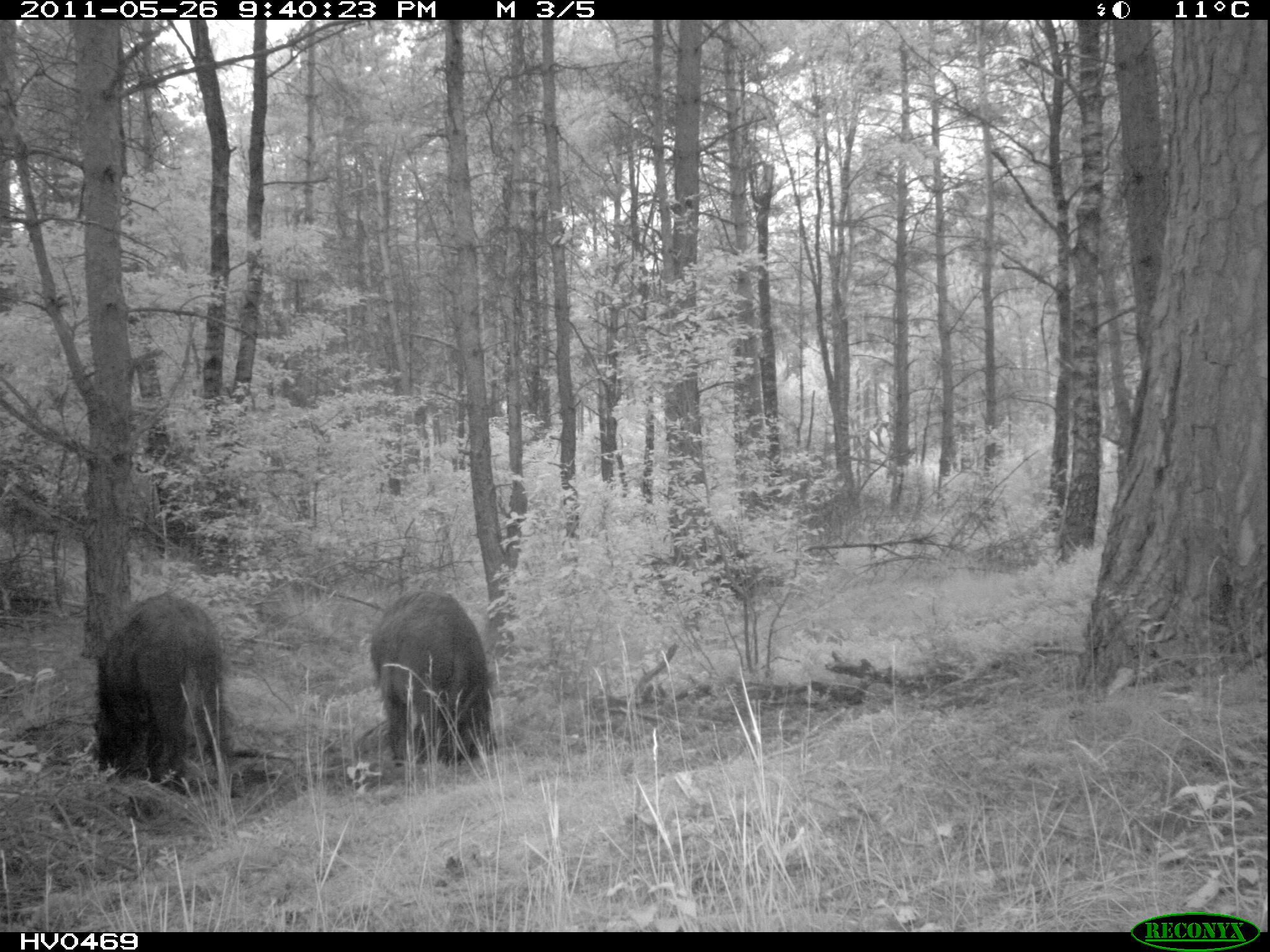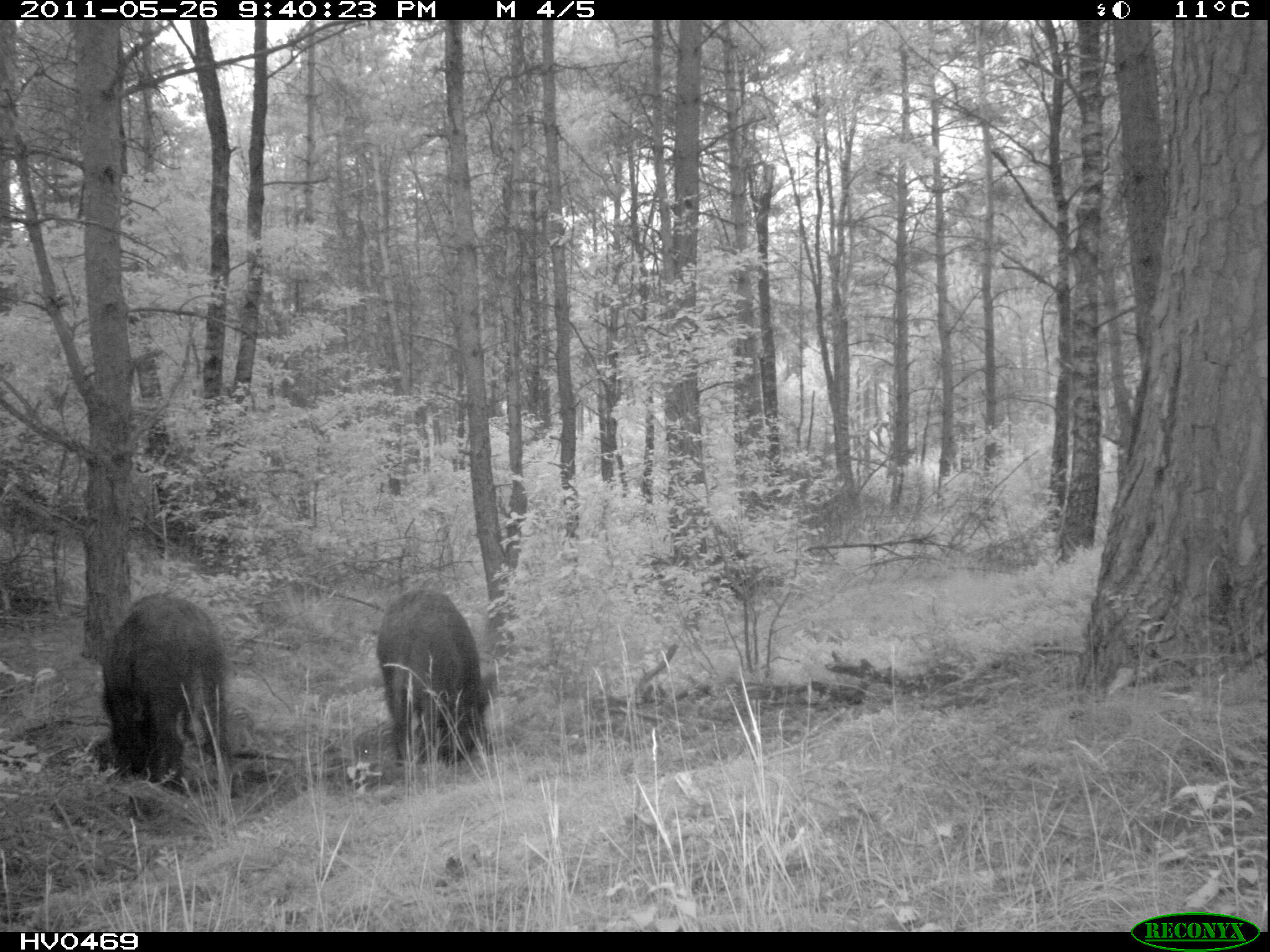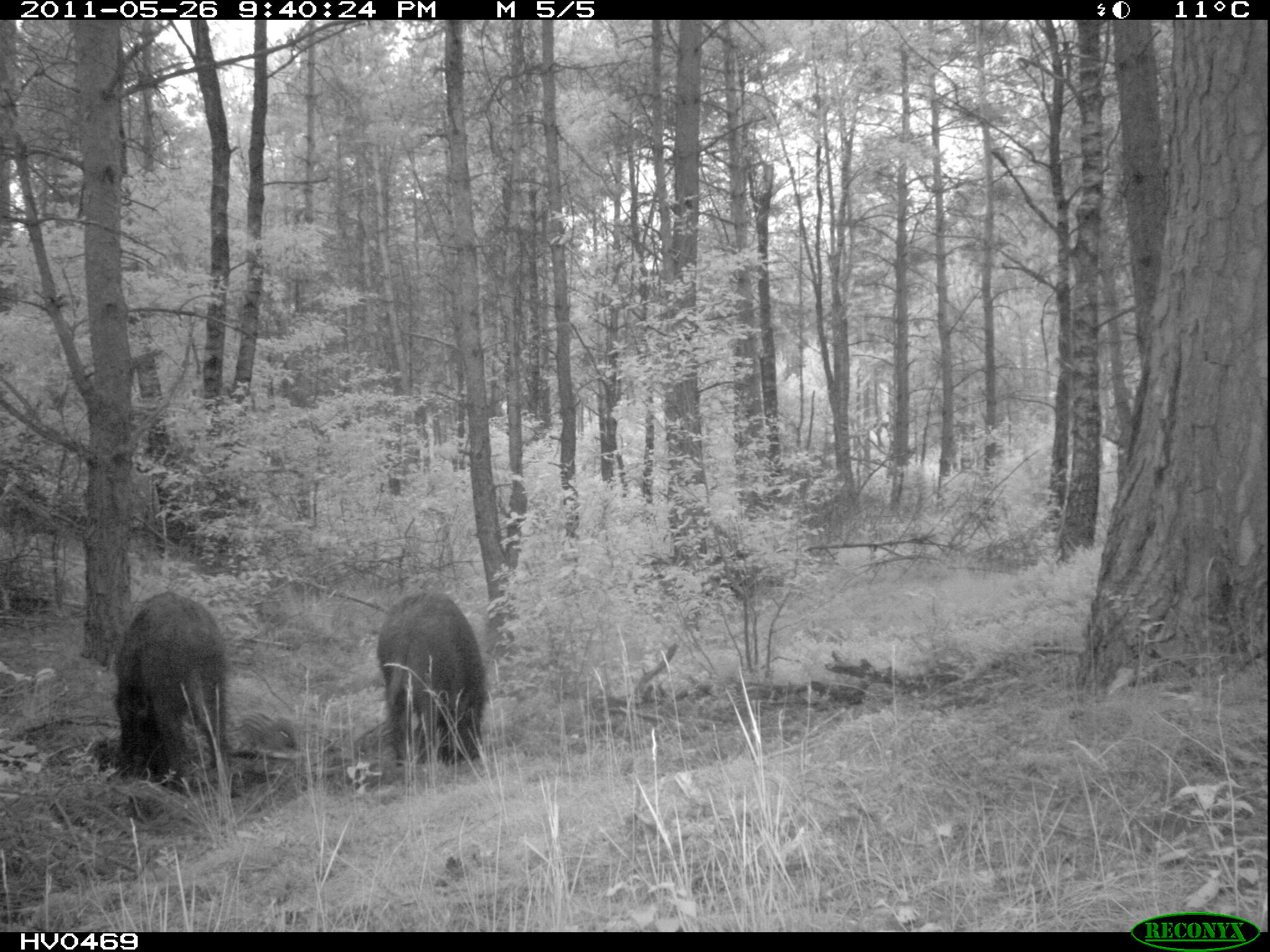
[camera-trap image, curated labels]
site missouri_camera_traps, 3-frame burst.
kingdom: Animalia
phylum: Chordata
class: Mammalia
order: Artiodactyla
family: Suidae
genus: Sus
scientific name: Sus scrofa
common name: wild boar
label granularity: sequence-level